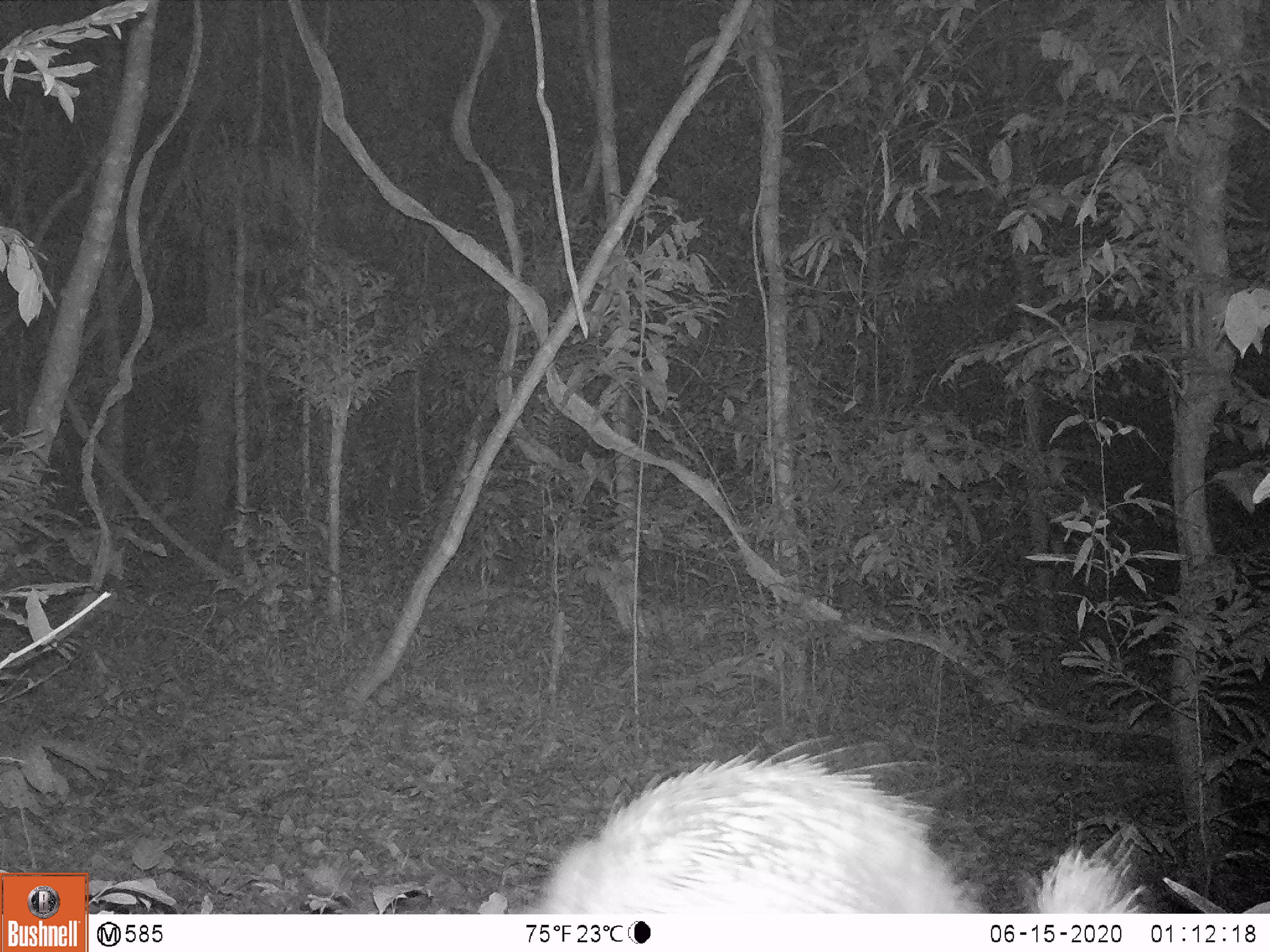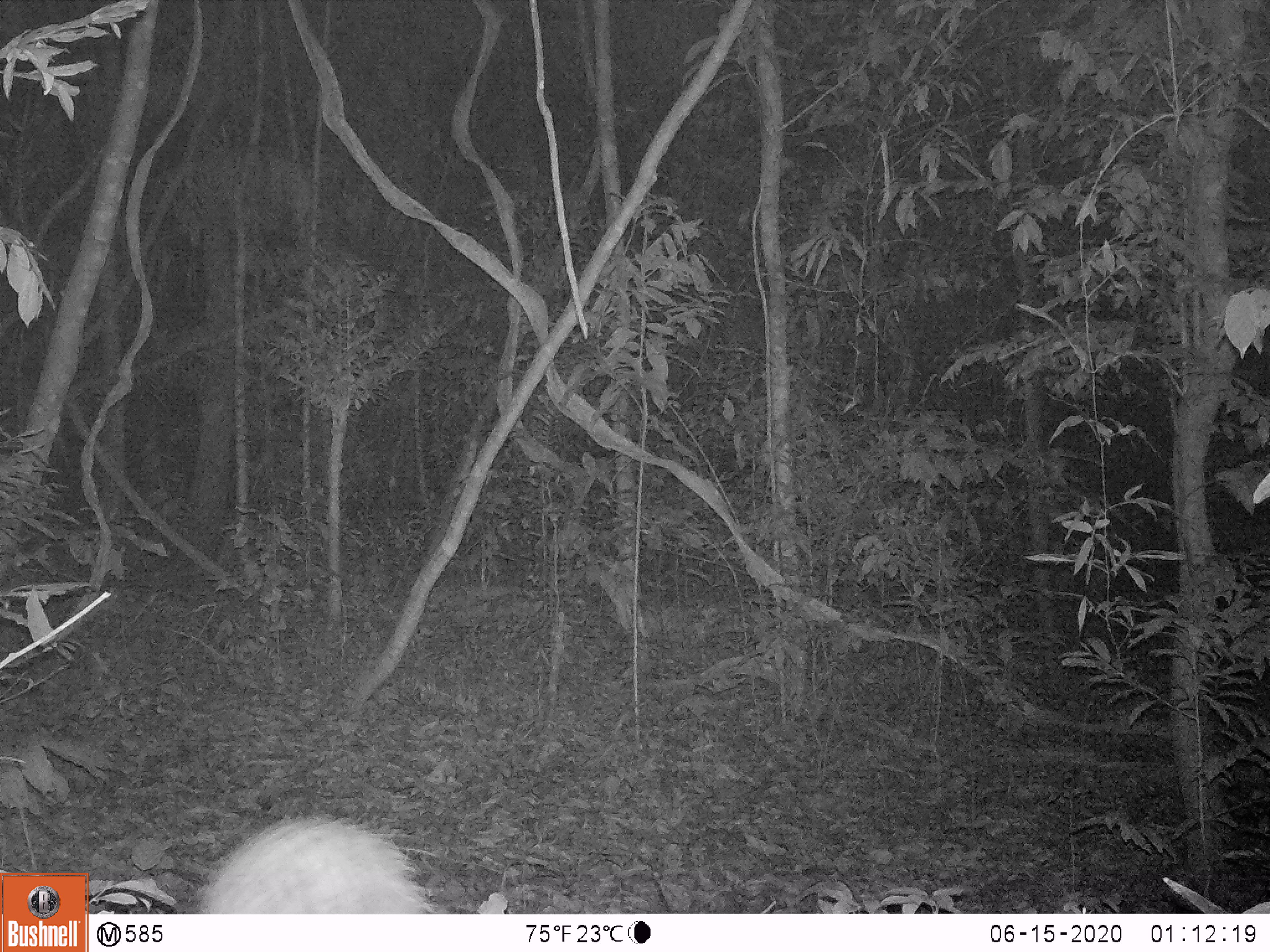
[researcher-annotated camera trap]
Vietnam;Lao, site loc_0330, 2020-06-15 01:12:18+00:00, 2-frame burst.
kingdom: Animalia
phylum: Chordata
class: Mammalia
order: Rodentia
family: Hystricidae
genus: Atherurus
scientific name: Atherurus macrourus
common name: asiatic brush-tailed porcupine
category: asiatic brush tailed porcupine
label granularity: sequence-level